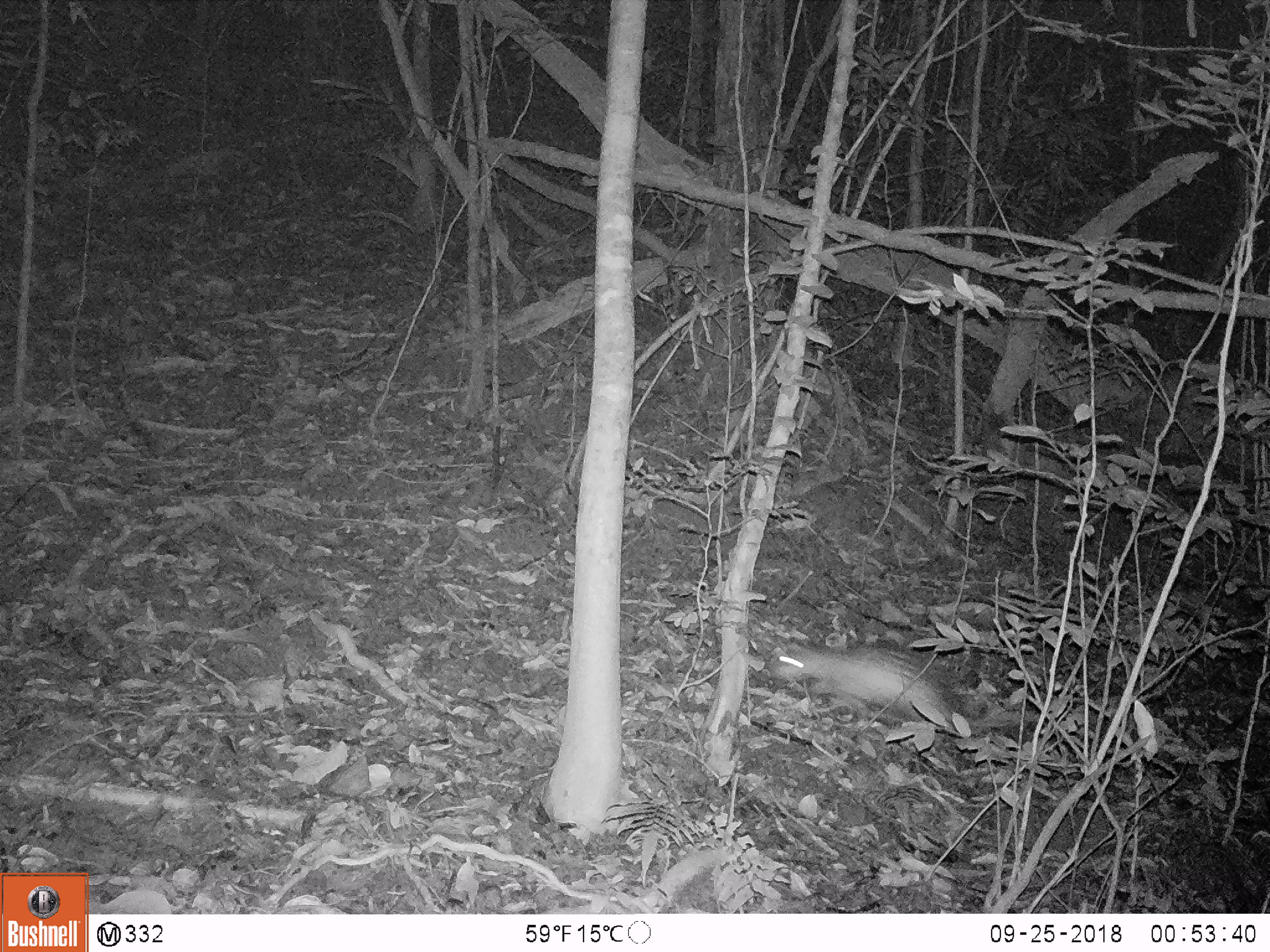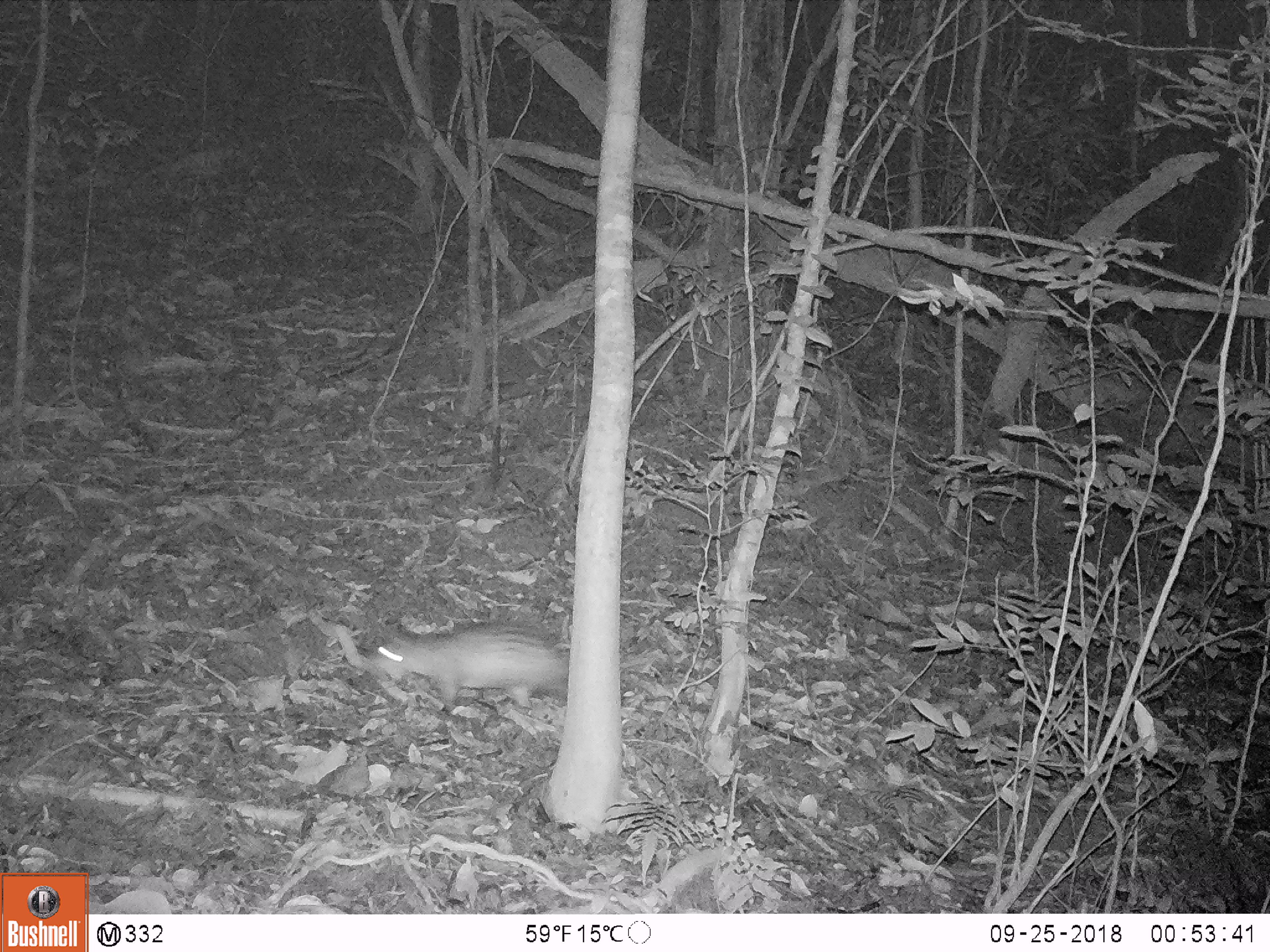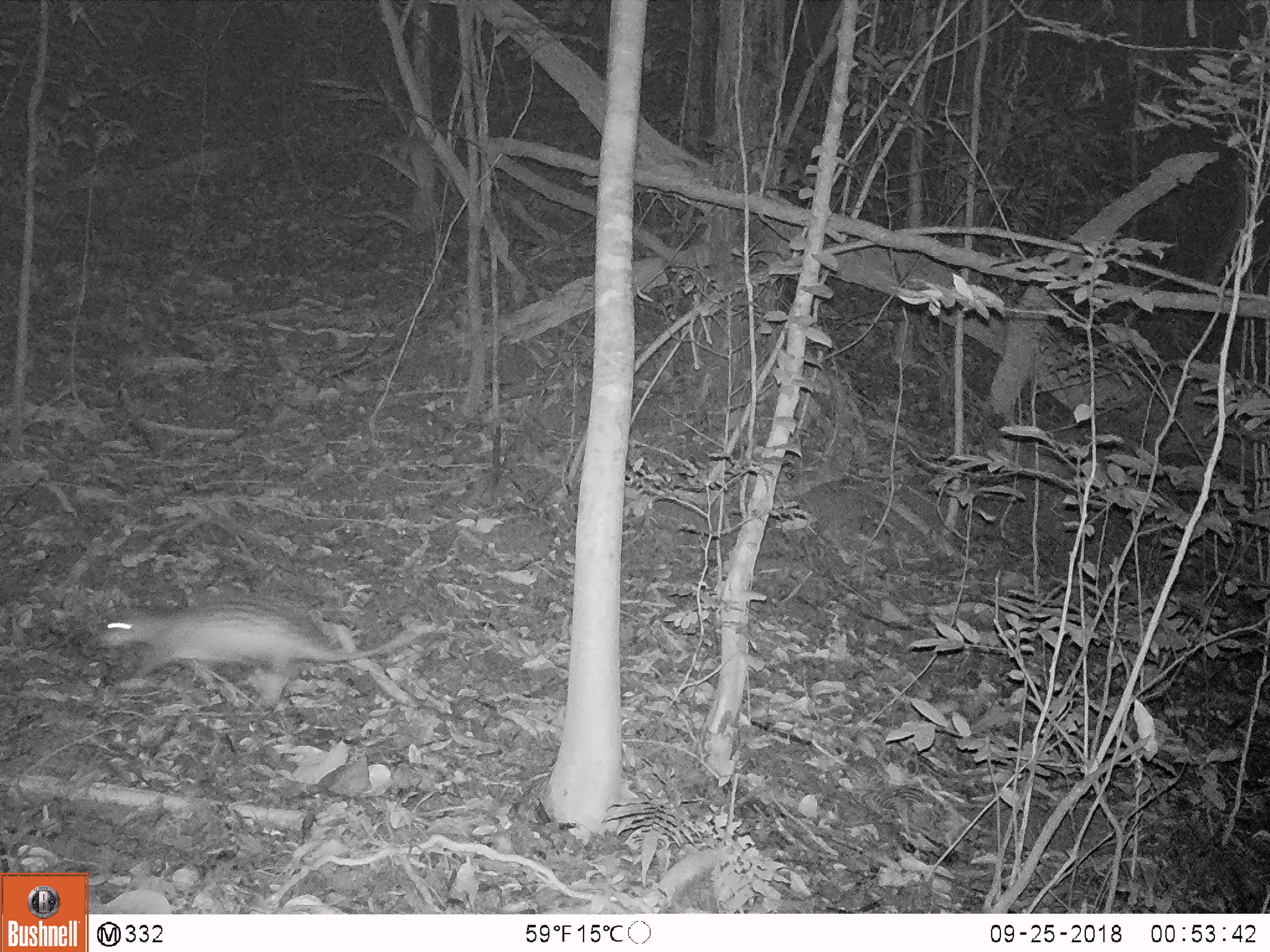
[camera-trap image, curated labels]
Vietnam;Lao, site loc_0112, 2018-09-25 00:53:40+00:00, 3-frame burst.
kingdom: Animalia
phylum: Chordata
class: Mammalia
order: Rodentia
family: Hystricidae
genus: Atherurus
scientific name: Atherurus macrourus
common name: asiatic brush-tailed porcupine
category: asiatic brush tailed porcupine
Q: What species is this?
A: Asiatic brush tailed porcupine (asiatic brush-tailed porcupine) (Atherurus macrourus).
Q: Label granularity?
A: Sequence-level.